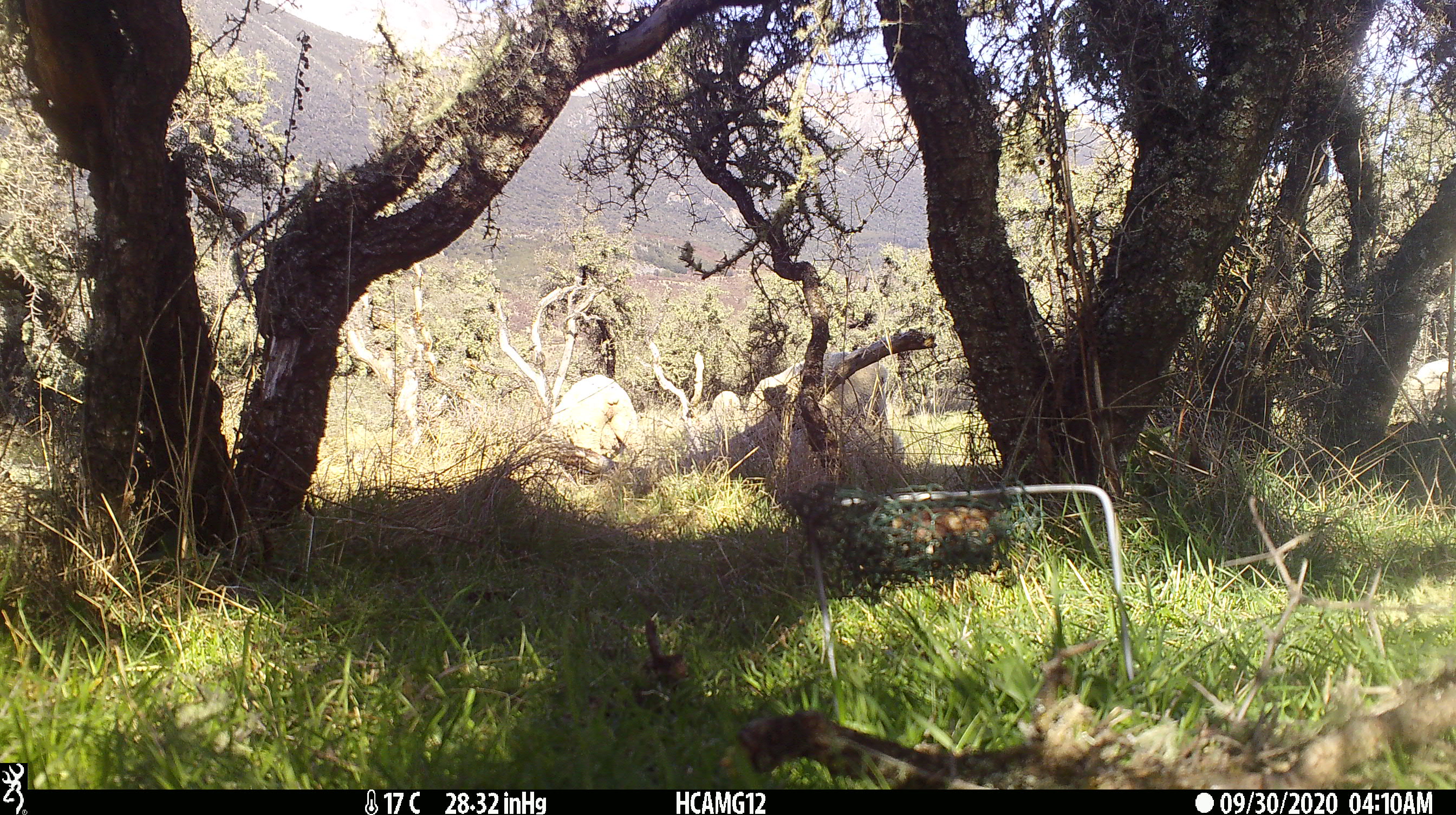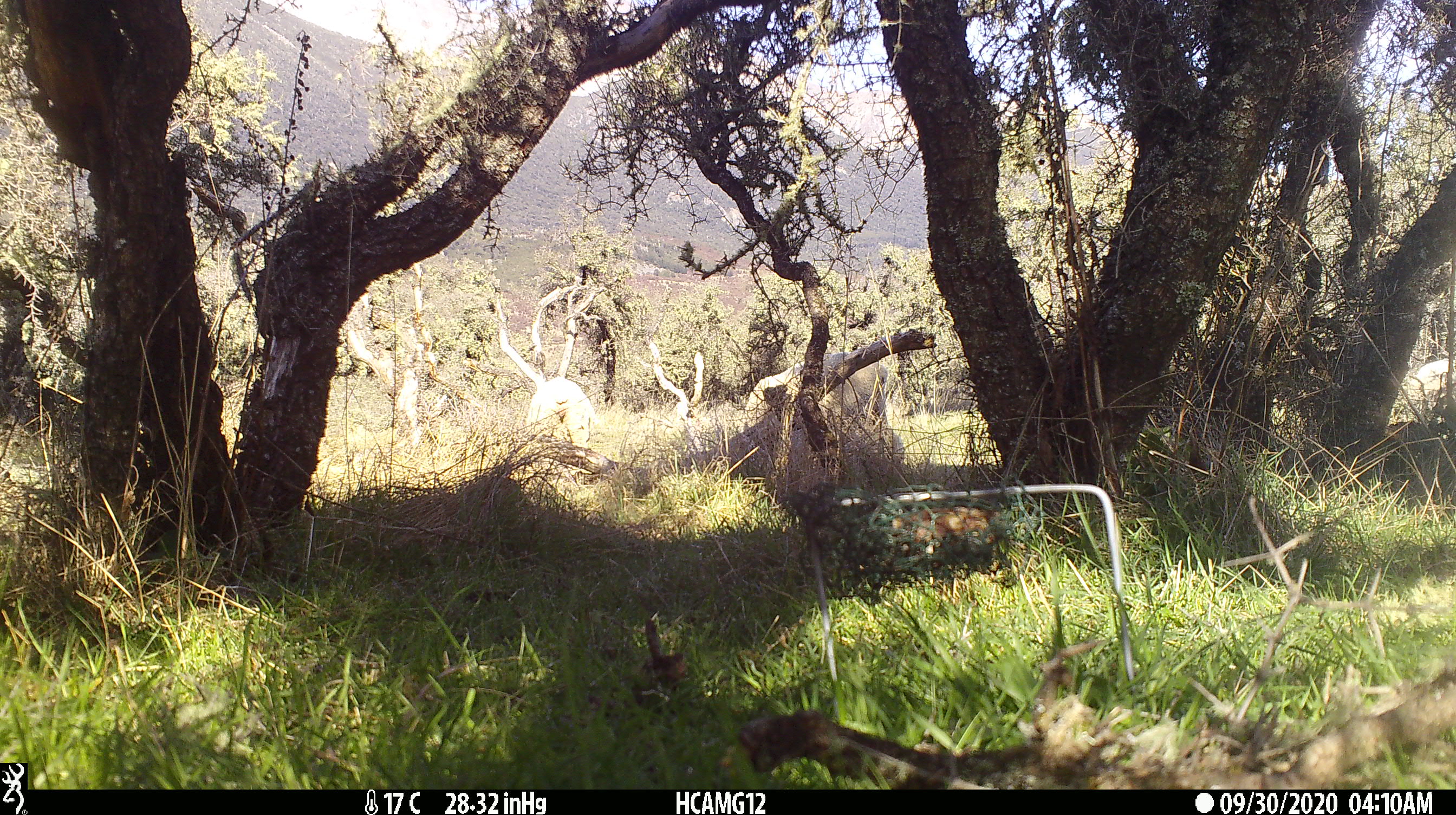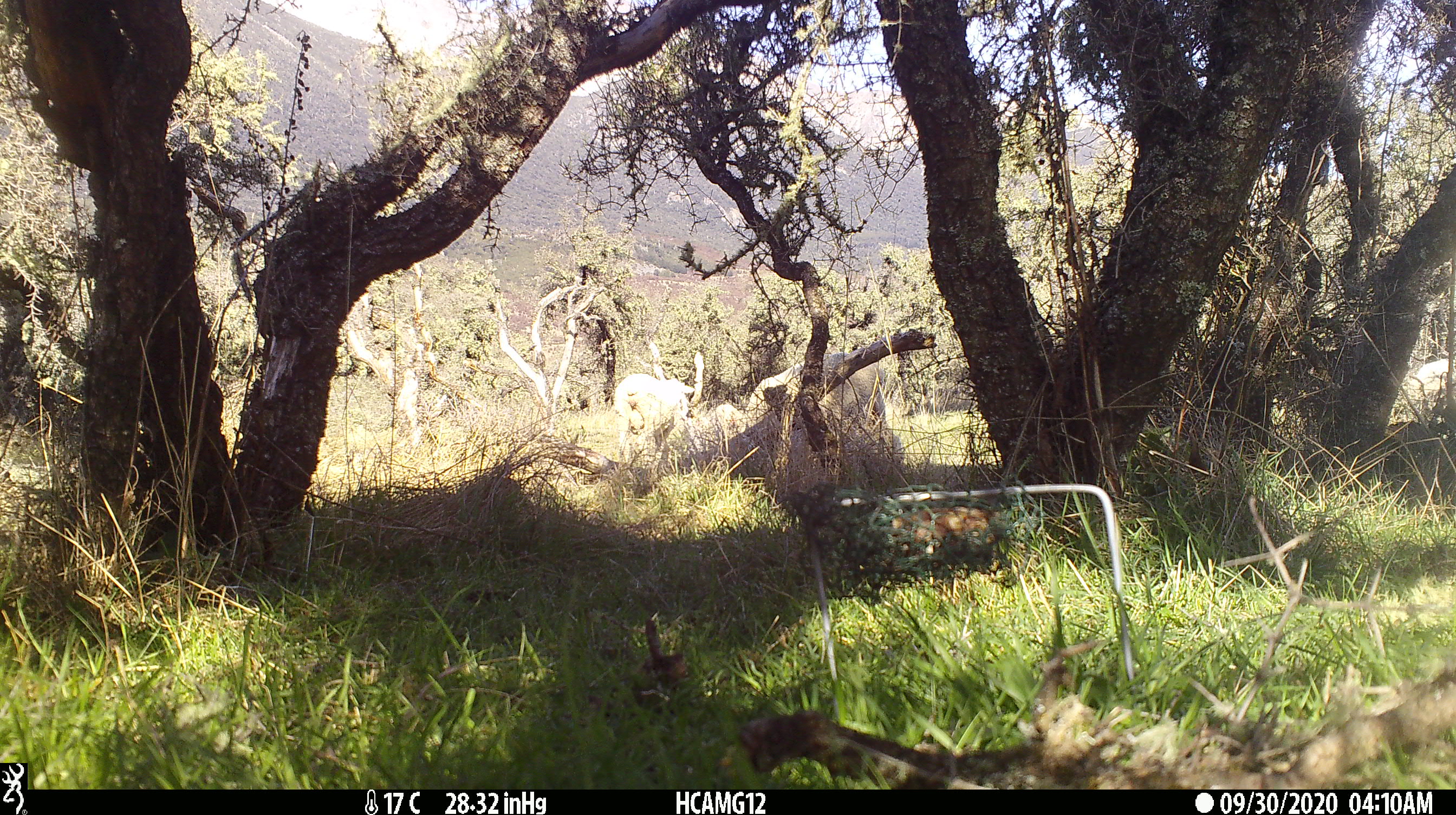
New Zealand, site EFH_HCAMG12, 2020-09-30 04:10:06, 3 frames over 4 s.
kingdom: Animalia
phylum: Chordata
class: Mammalia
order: Artiodactyla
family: Bovidae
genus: Ovis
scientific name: Ovis aries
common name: domestic sheep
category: sheep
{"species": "sheep (domestic sheep) (Ovis aries)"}